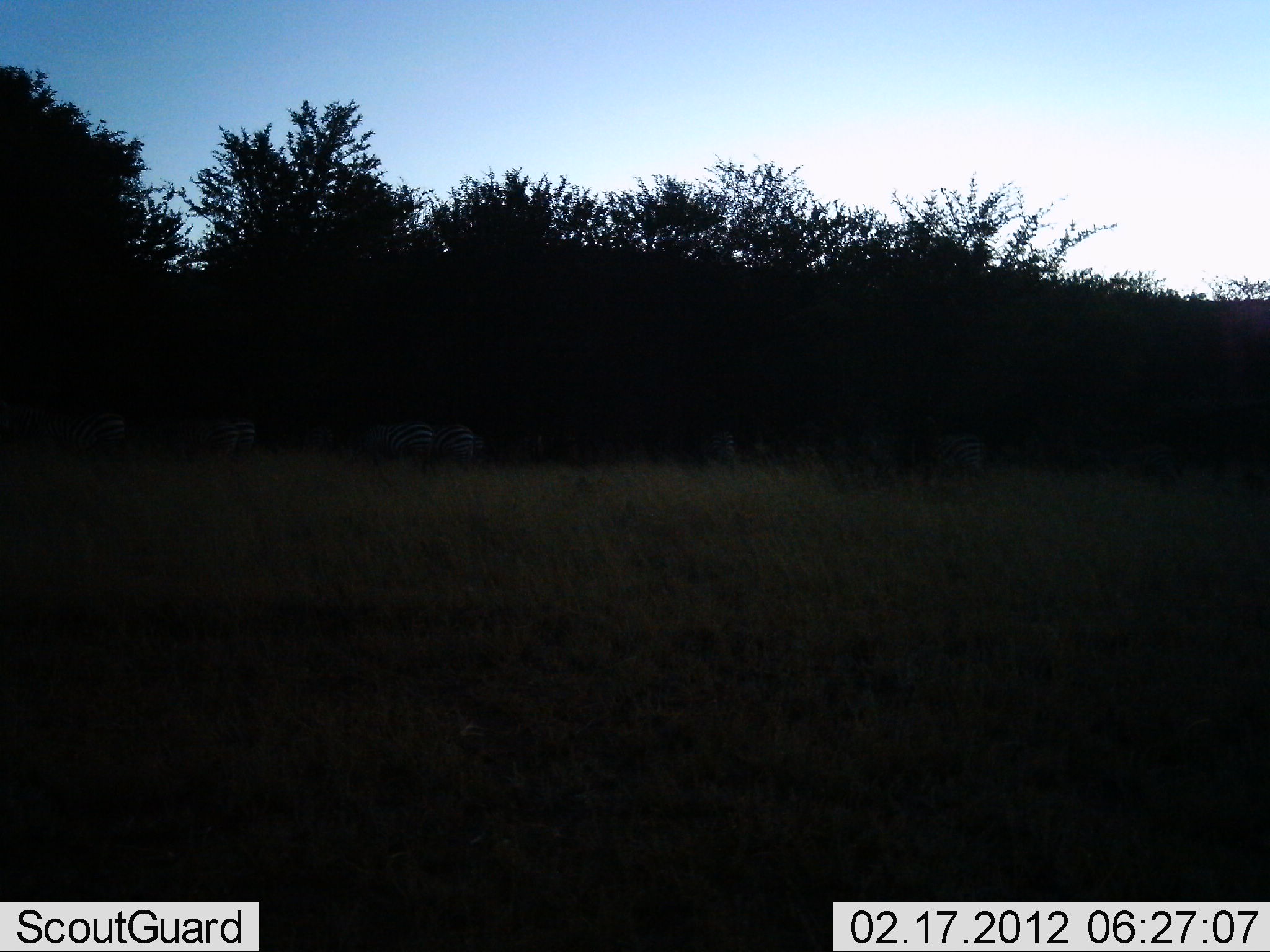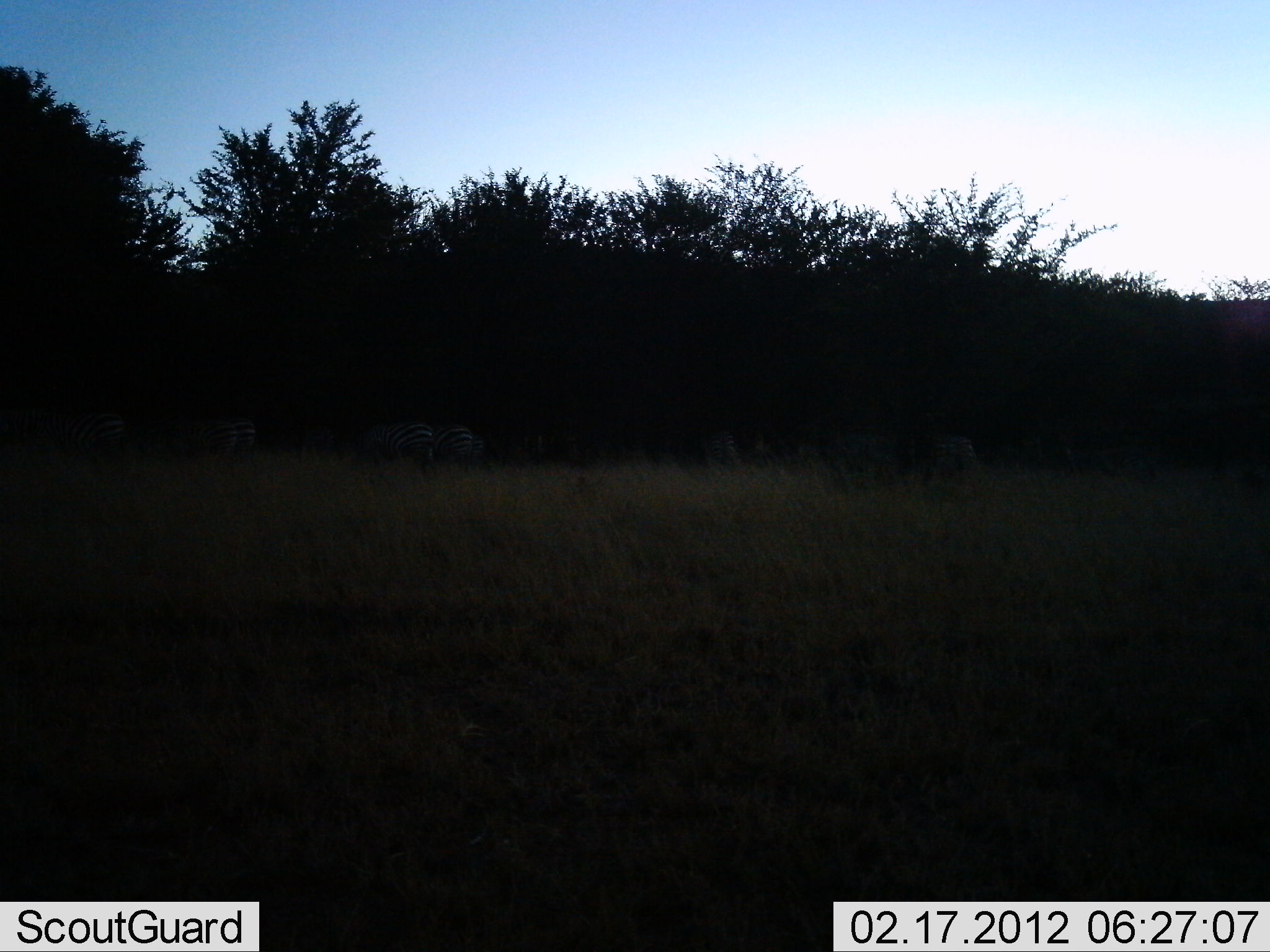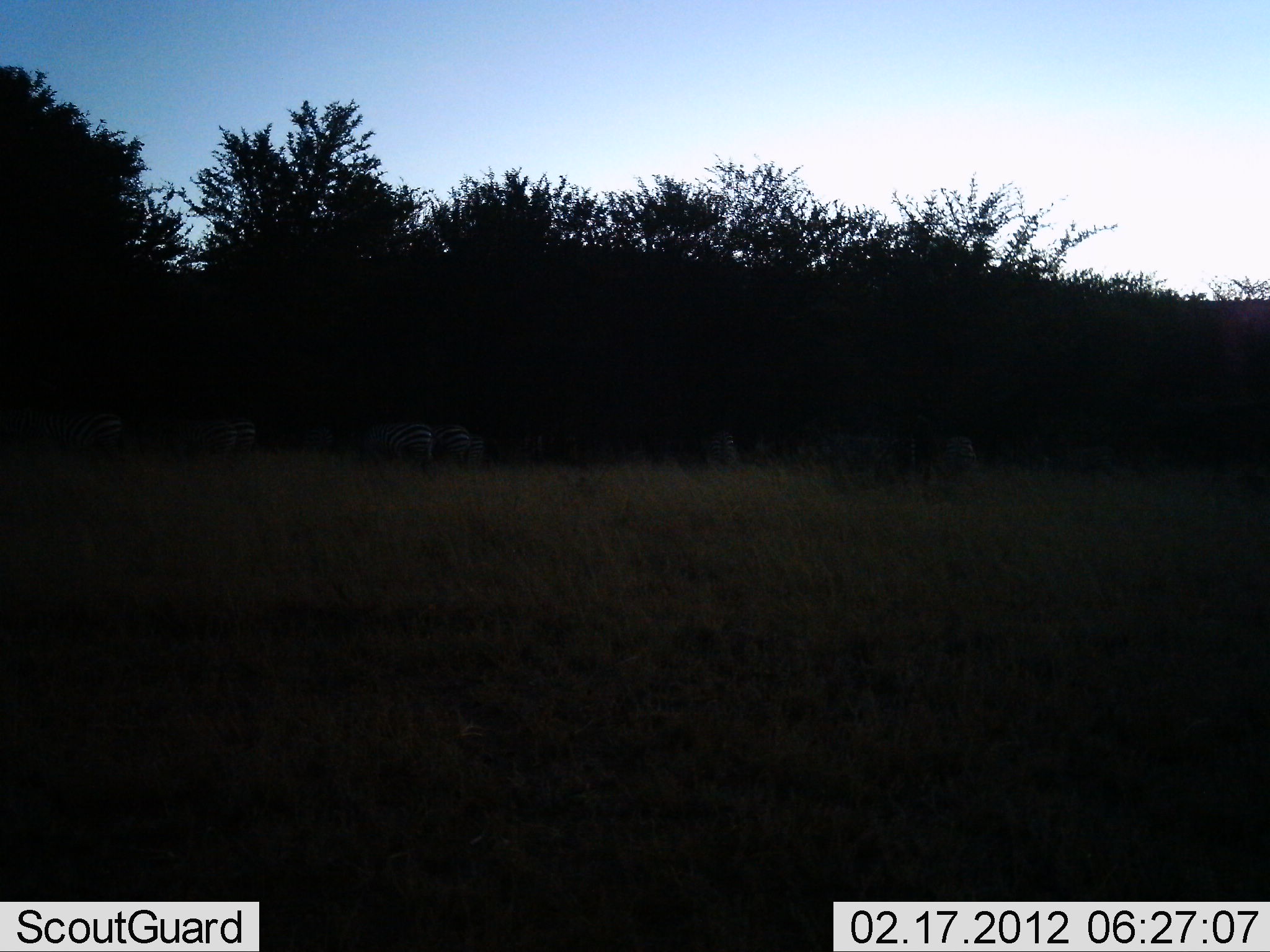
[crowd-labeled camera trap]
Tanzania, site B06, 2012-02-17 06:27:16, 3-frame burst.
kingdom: Animalia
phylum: Chordata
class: Mammalia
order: Perissodactyla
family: Equidae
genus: Equus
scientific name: Equus quagga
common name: plains zebra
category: zebra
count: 6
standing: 45%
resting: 0%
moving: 14%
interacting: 0%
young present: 0%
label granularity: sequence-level